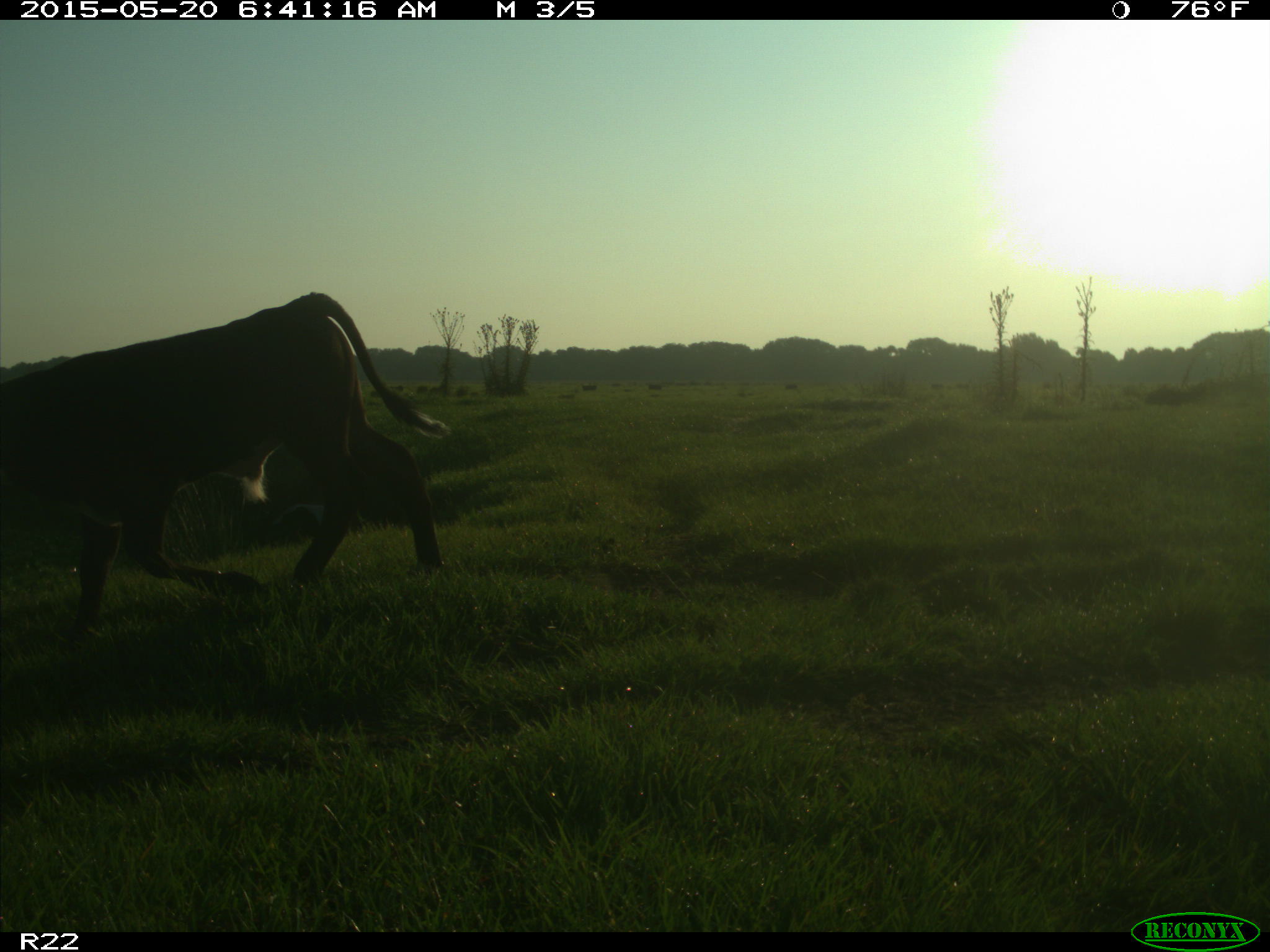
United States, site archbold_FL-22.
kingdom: Animalia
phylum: Chordata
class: Mammalia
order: Artiodactyla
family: Bovidae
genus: Bos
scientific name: Bos taurus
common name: domestic cow